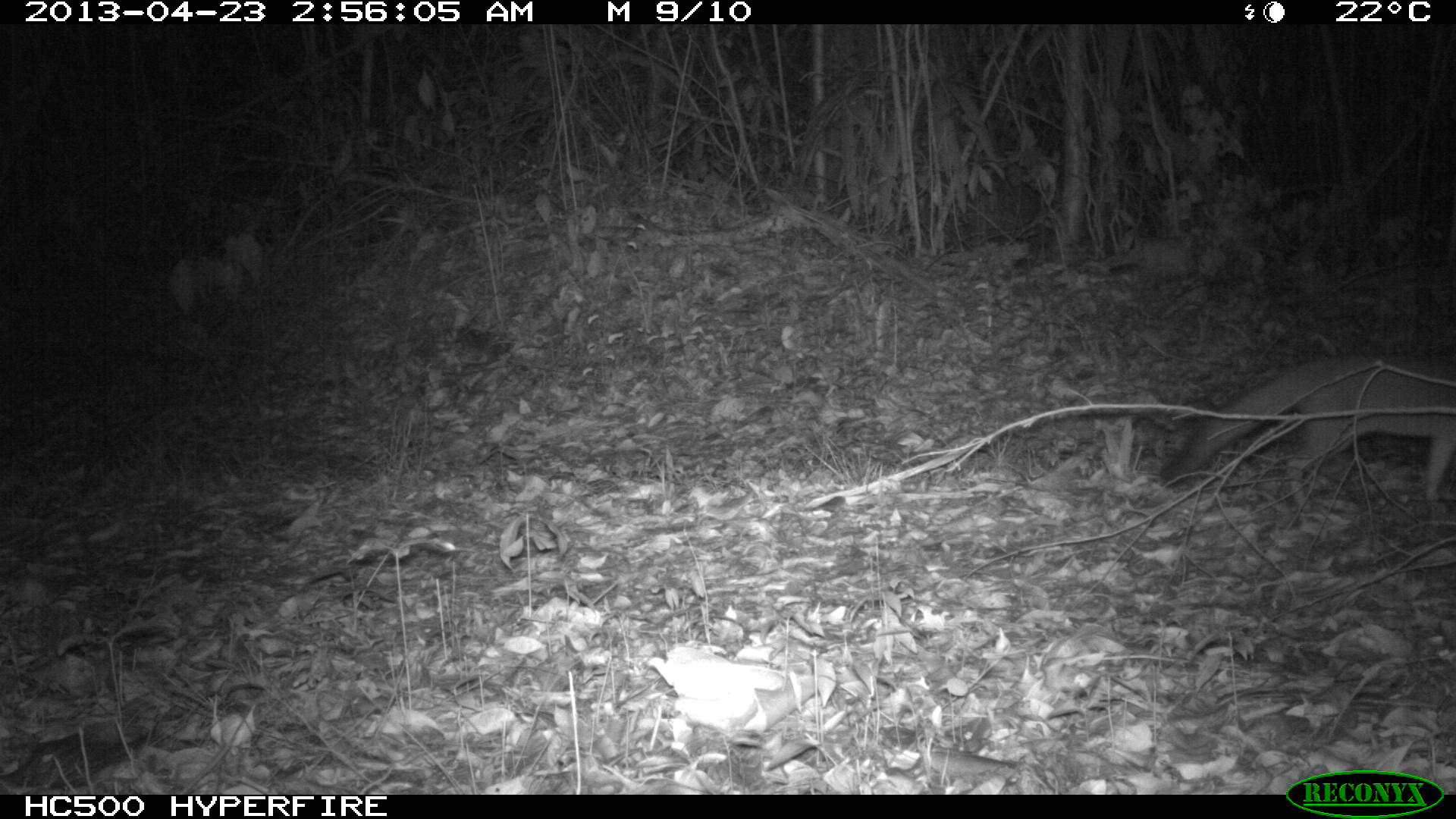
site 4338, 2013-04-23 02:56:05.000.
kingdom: Animalia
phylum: Chordata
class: Mammalia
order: Carnivora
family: Canidae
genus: Urocyon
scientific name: Urocyon cinereoargenteus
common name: gray fox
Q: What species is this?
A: Urocyon cinereoargenteus (gray fox).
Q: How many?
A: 1.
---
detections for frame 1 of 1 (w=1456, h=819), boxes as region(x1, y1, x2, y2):
urocyon cinereoargenteus: region(1158, 351, 1456, 513)